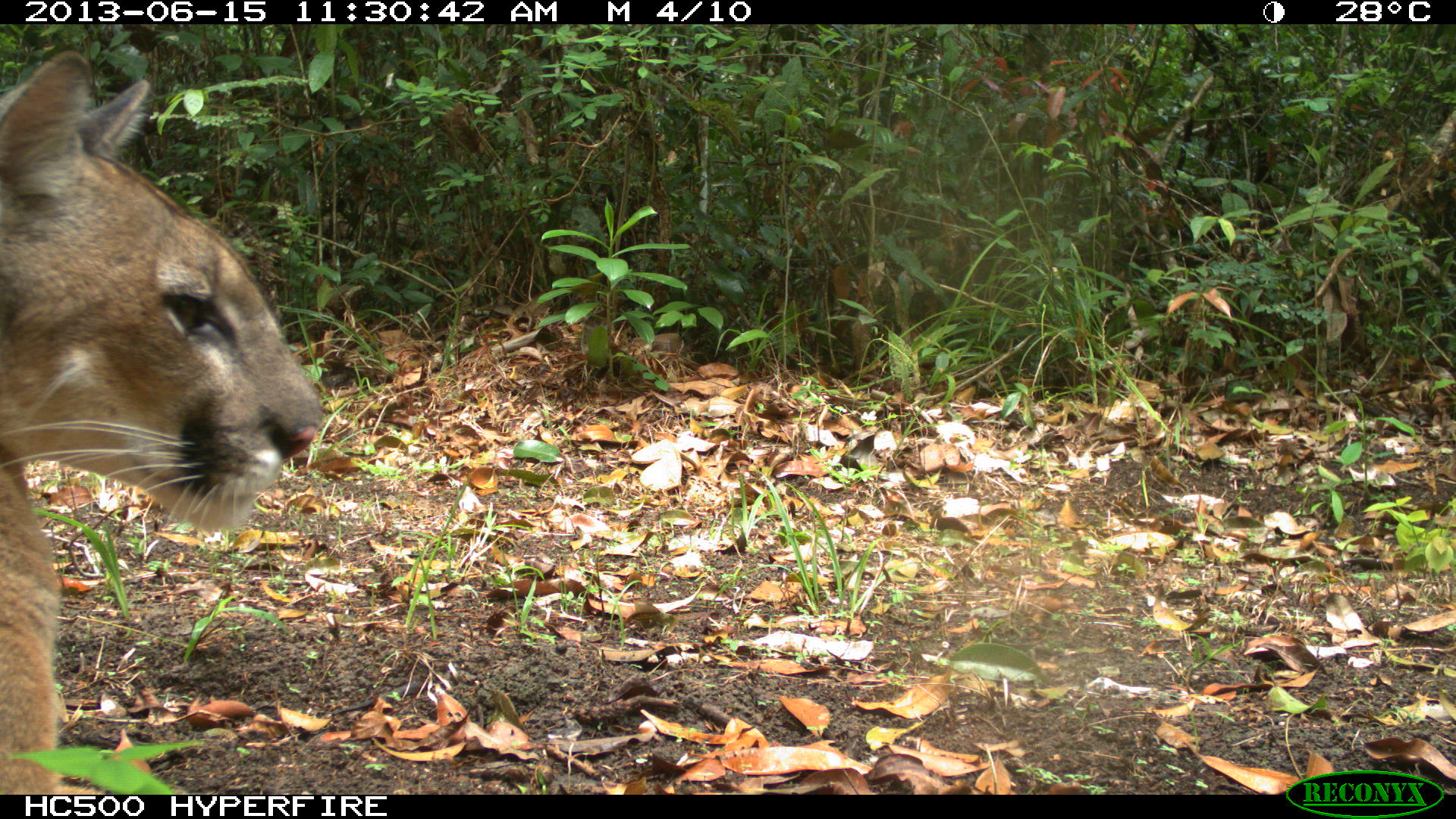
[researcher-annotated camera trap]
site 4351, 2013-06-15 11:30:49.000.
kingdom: Animalia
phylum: Chordata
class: Mammalia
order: Carnivora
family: Felidae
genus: Puma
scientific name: Puma concolor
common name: mountain lion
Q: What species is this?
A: Puma concolor (mountain lion).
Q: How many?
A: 2.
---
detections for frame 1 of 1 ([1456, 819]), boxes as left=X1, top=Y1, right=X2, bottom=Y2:
puma concolor: left=0, top=51, right=323, bottom=793